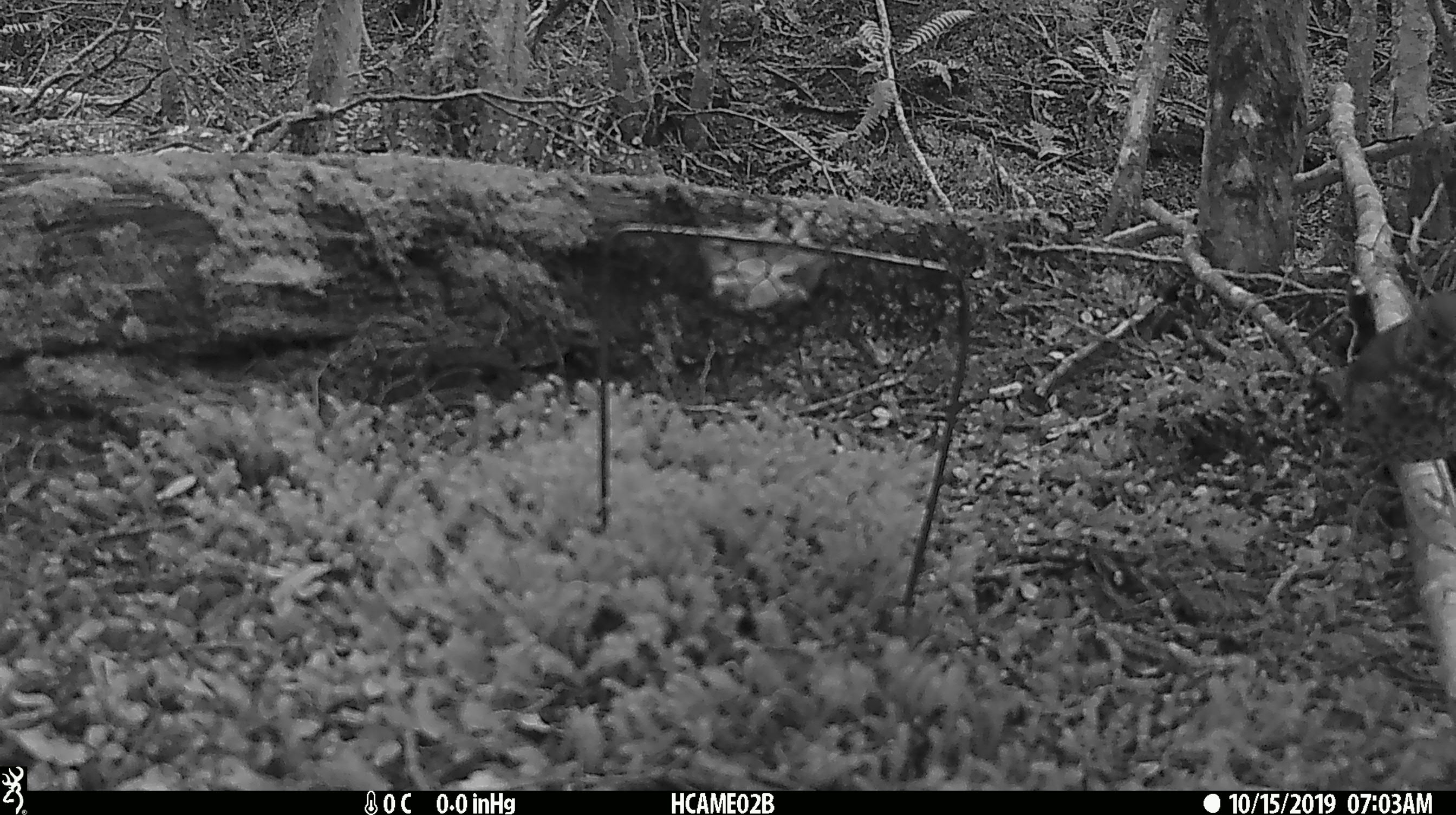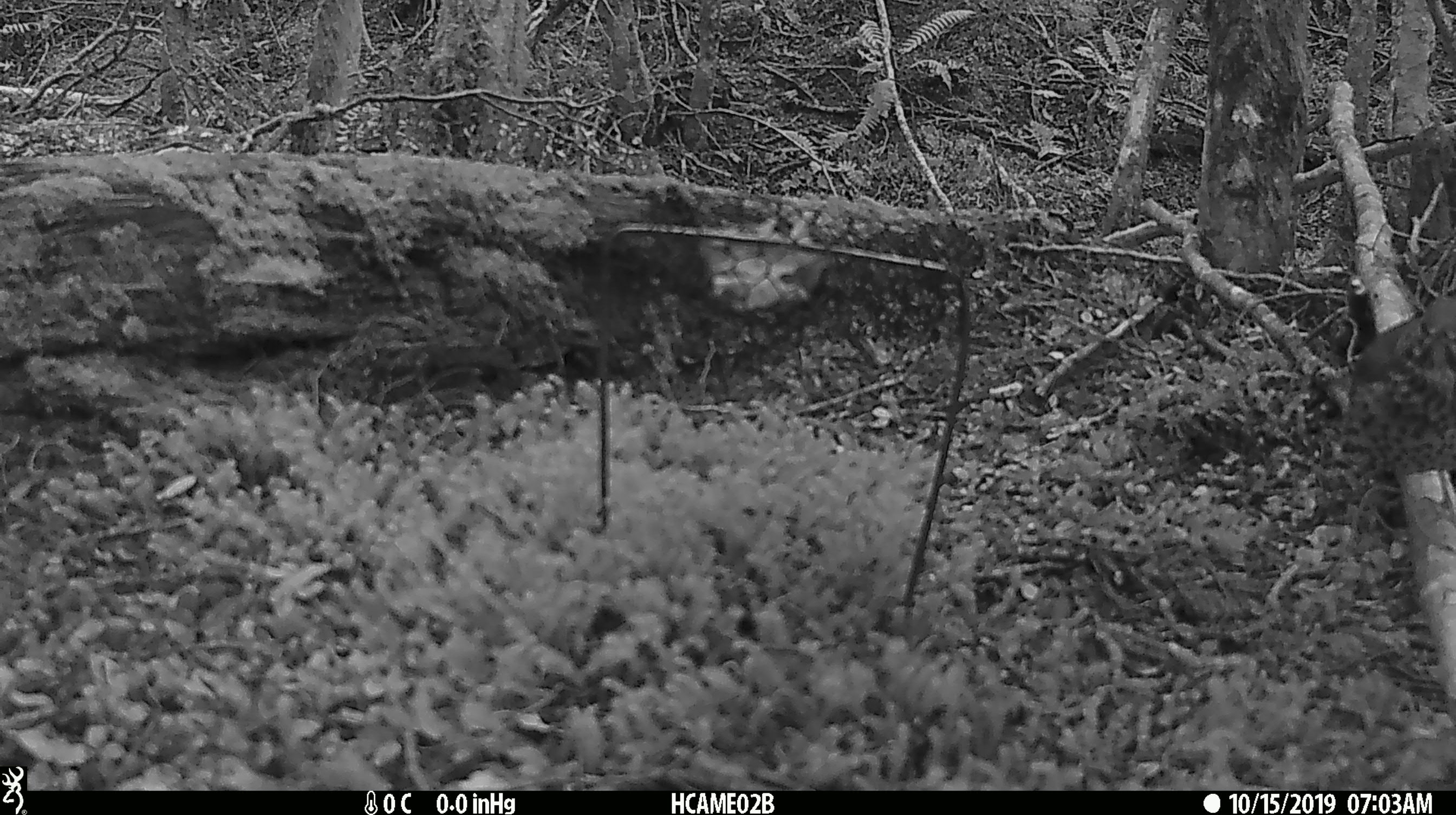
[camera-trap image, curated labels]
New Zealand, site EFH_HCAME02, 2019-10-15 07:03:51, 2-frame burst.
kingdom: Animalia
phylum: Chordata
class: Aves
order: Passeriformes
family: Turdidae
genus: Turdus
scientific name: Turdus philomelos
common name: song thrush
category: thrush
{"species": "thrush (song thrush) (Turdus philomelos)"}